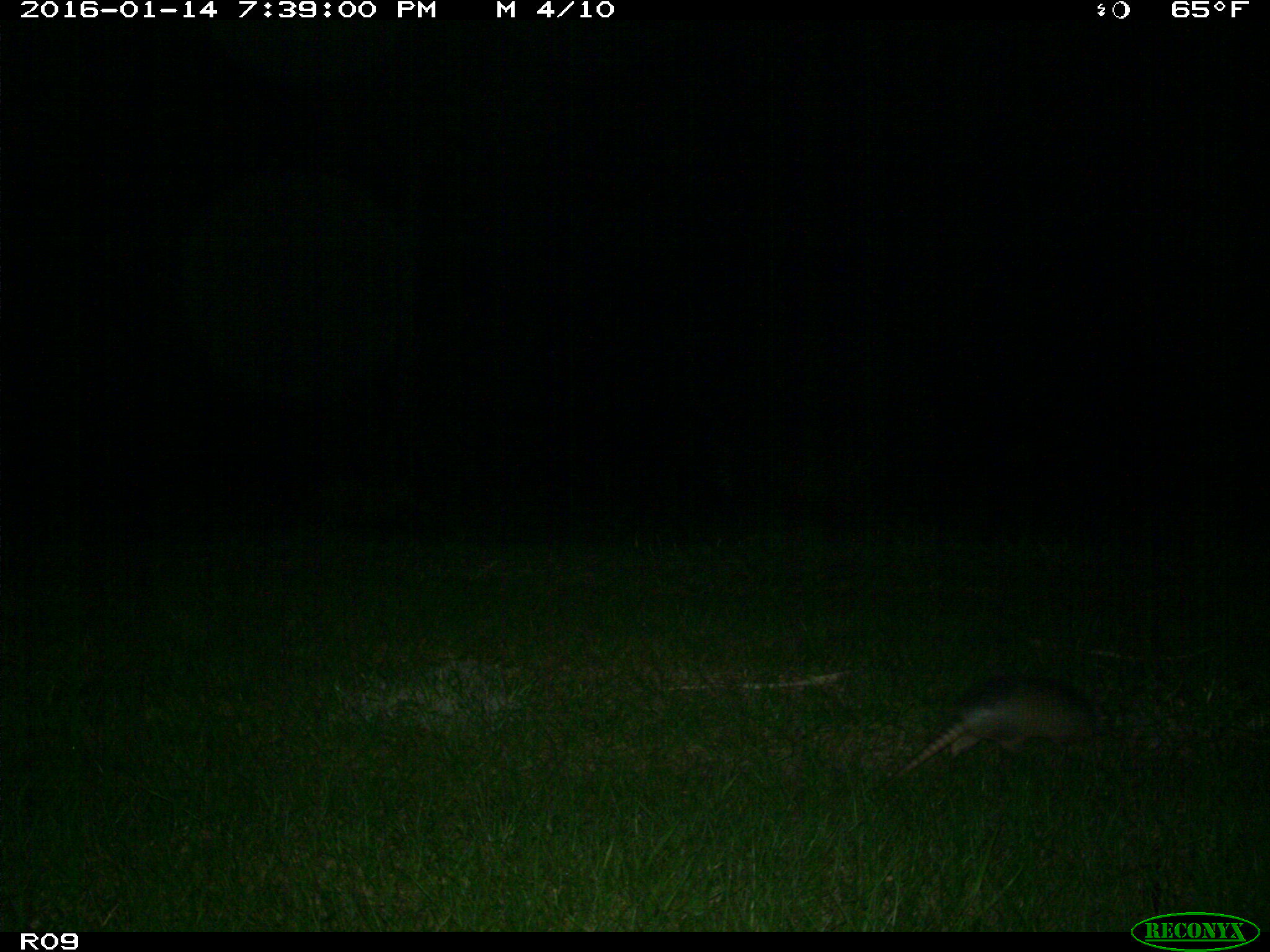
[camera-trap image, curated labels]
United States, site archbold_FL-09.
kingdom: Animalia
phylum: Chordata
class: Mammalia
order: Cingulata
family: Dasypodidae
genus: Dasypus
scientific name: Dasypus novemcinctus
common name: nine-banded armadillo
Dasypus novemcinctus (nine-banded armadillo).